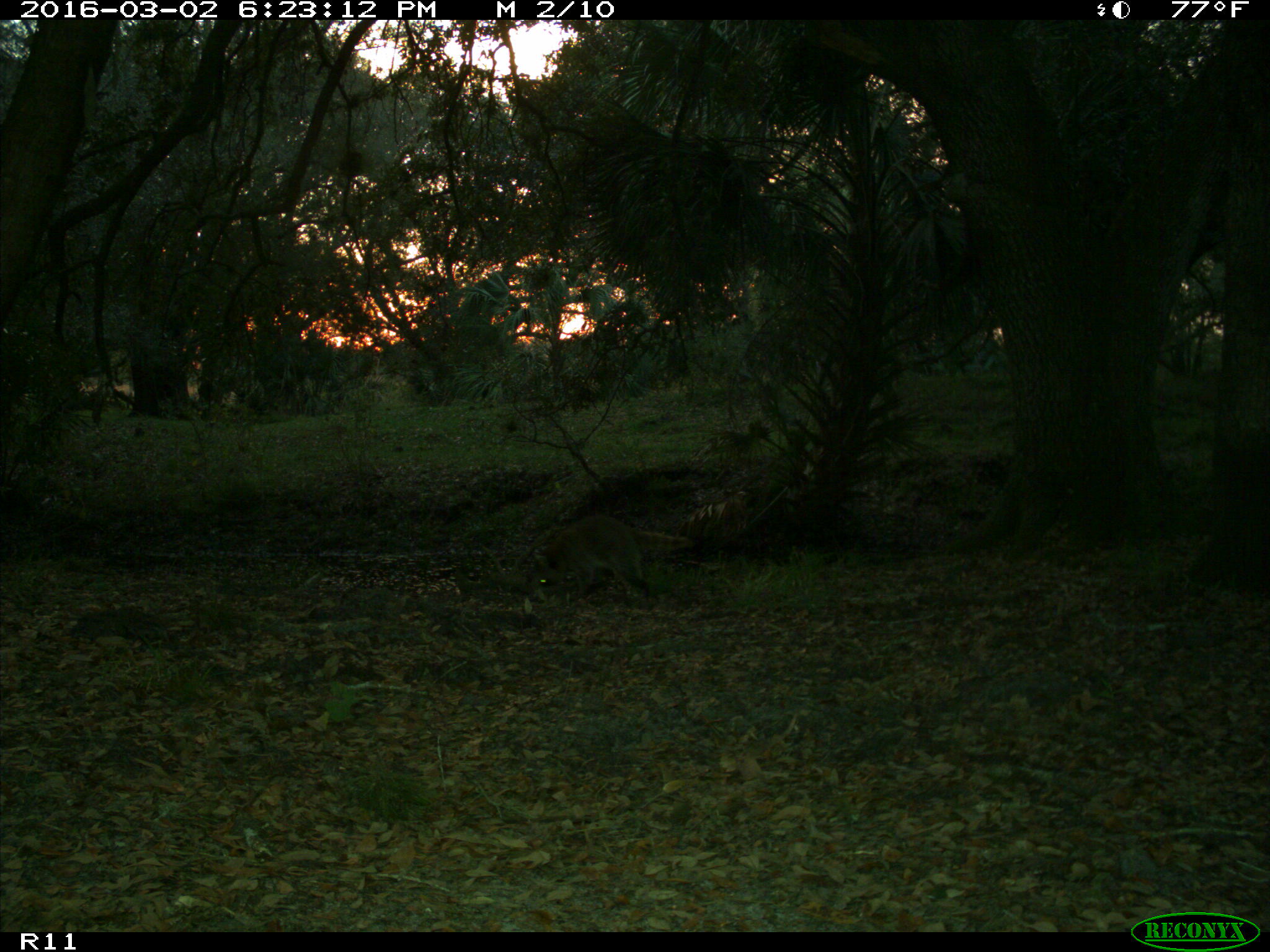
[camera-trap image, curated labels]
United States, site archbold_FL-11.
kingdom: Animalia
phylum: Chordata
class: Mammalia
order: Carnivora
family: Procyonidae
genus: Procyon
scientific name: Procyon lotor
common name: common raccoon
Procyon lotor (common raccoon).